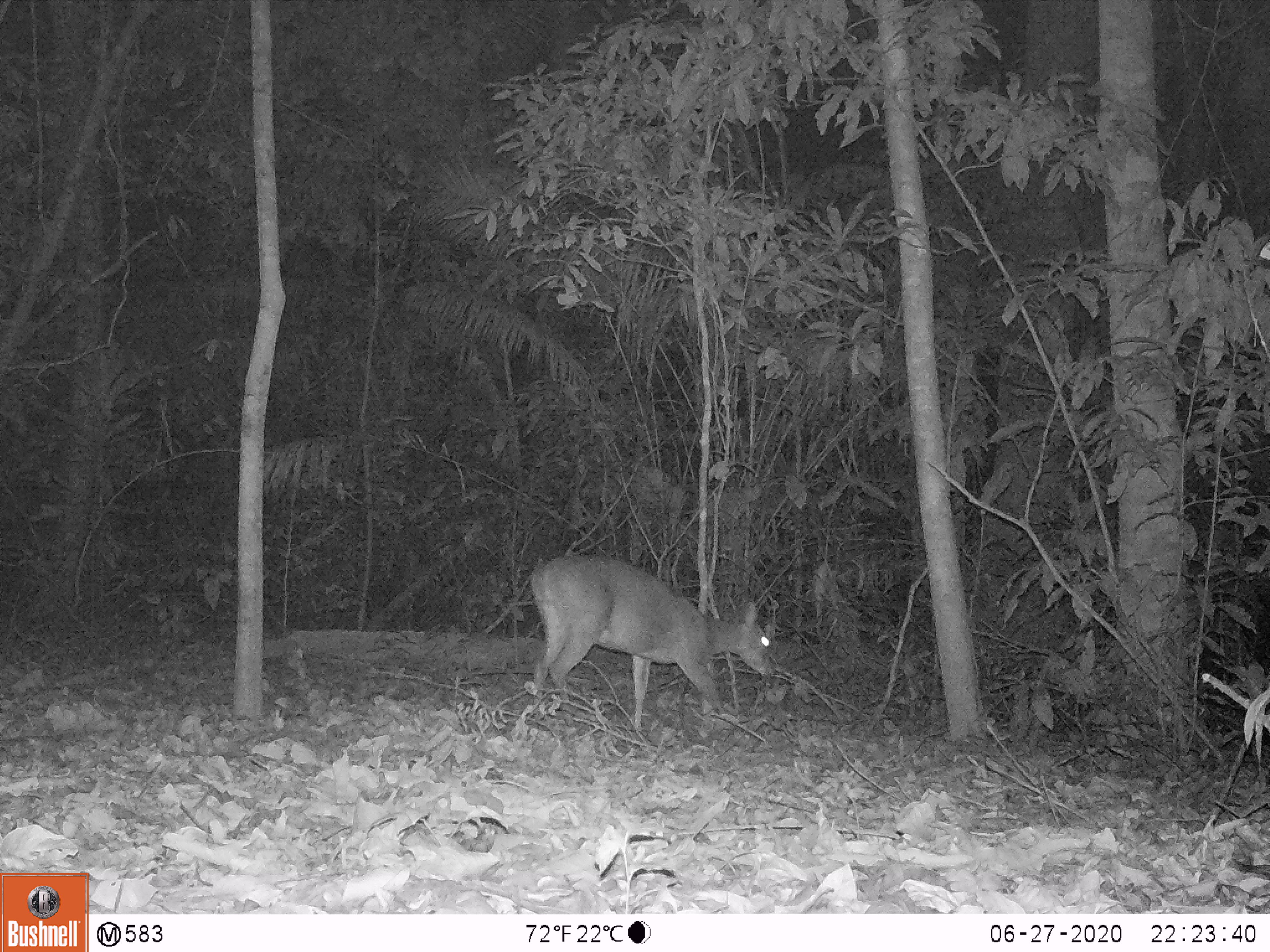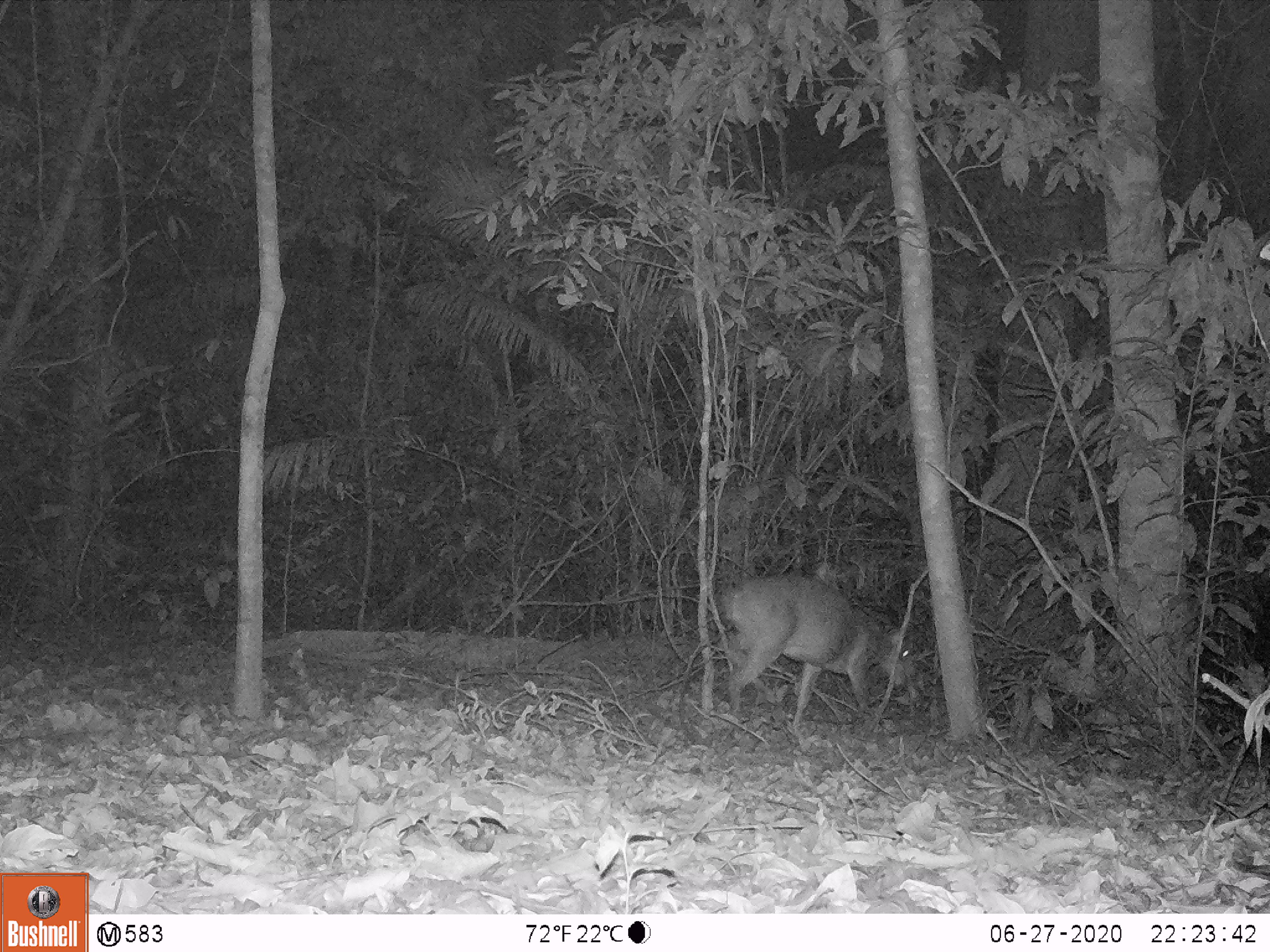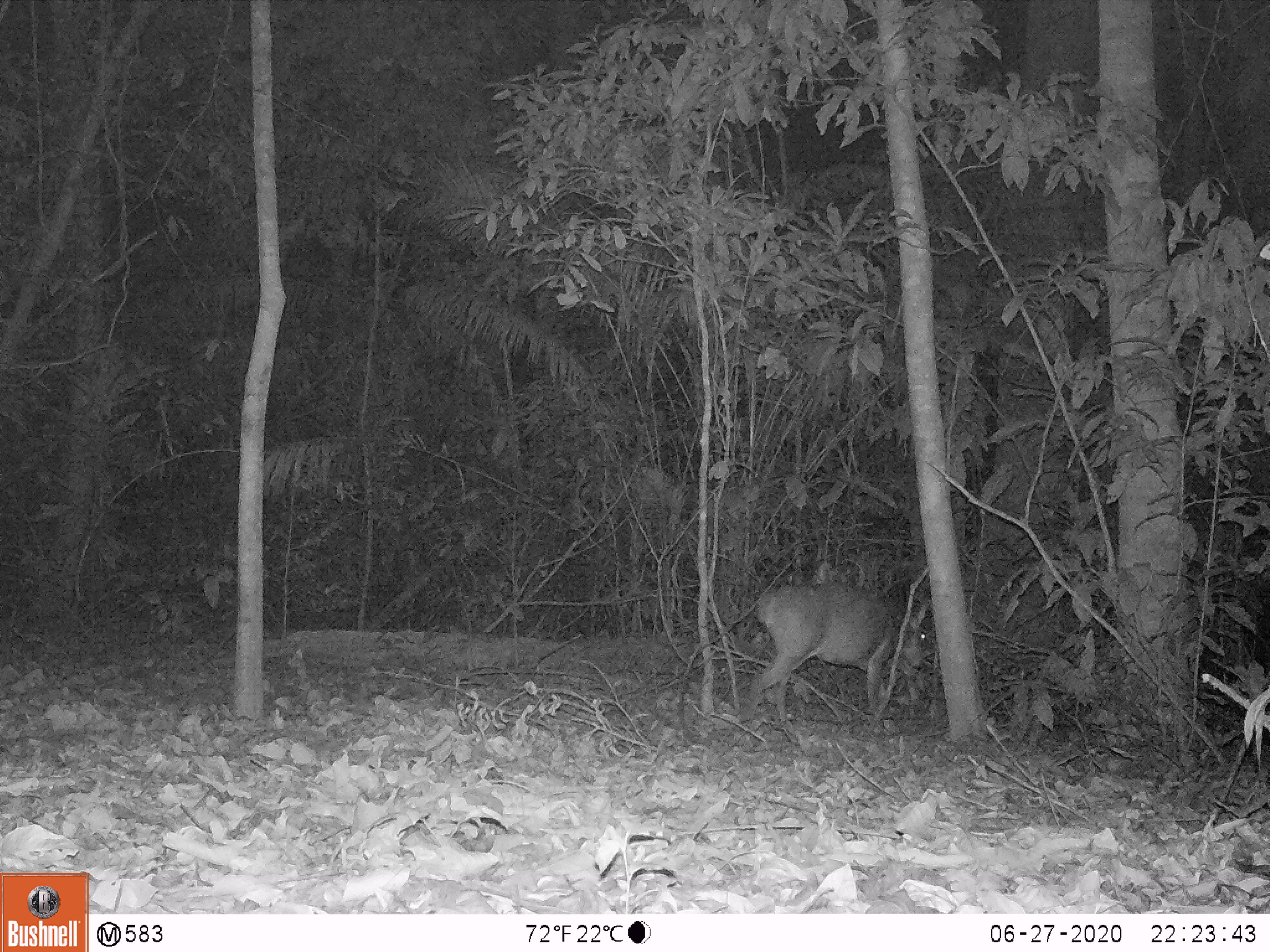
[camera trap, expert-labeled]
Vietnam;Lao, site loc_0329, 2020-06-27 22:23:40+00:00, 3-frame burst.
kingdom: Animalia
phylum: Chordata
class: Mammalia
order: Artiodactyla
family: Cervidae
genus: Muntiacus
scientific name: Muntiacus vuquangensis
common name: large-antlered muntjac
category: large antlered muntjac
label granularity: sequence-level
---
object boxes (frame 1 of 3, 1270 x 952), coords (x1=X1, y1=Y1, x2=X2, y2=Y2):
large antlered muntjac: (x1=528, y1=551, x2=778, y2=734)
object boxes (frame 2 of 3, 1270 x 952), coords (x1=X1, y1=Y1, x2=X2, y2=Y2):
large antlered muntjac: (x1=716, y1=571, x2=915, y2=732)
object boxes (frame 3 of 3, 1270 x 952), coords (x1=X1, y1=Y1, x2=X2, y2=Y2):
large antlered muntjac: (x1=742, y1=580, x2=929, y2=724)